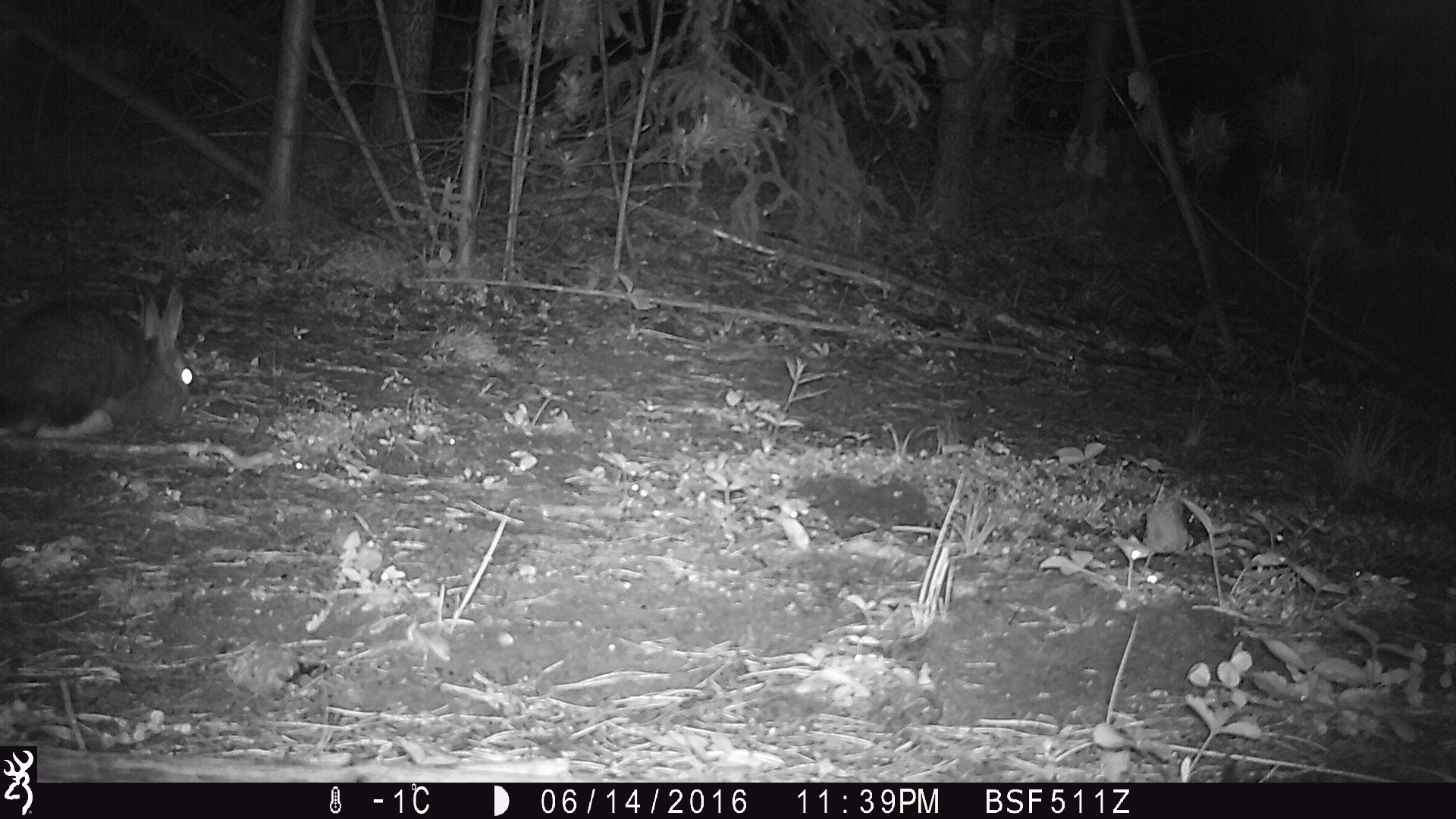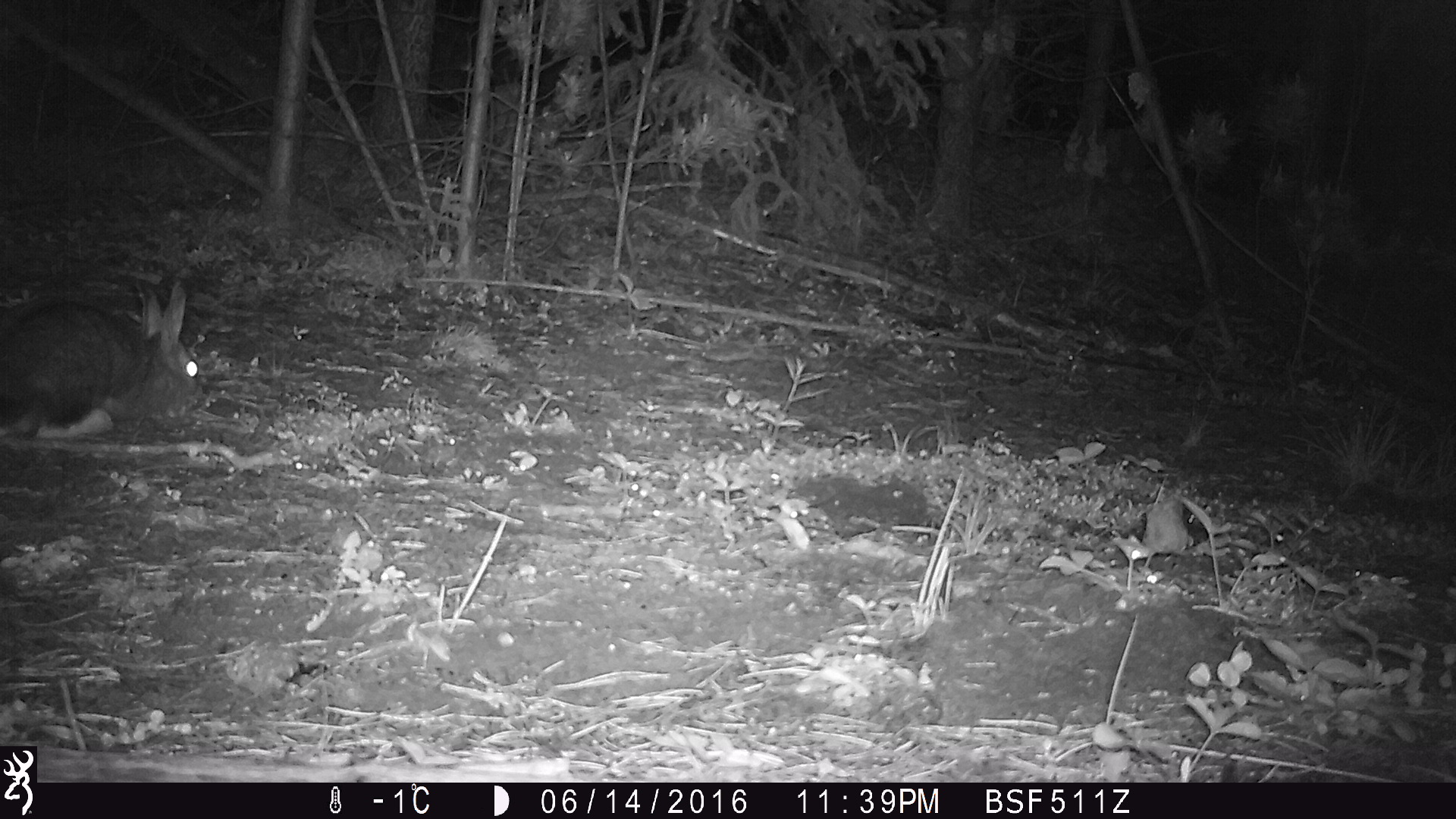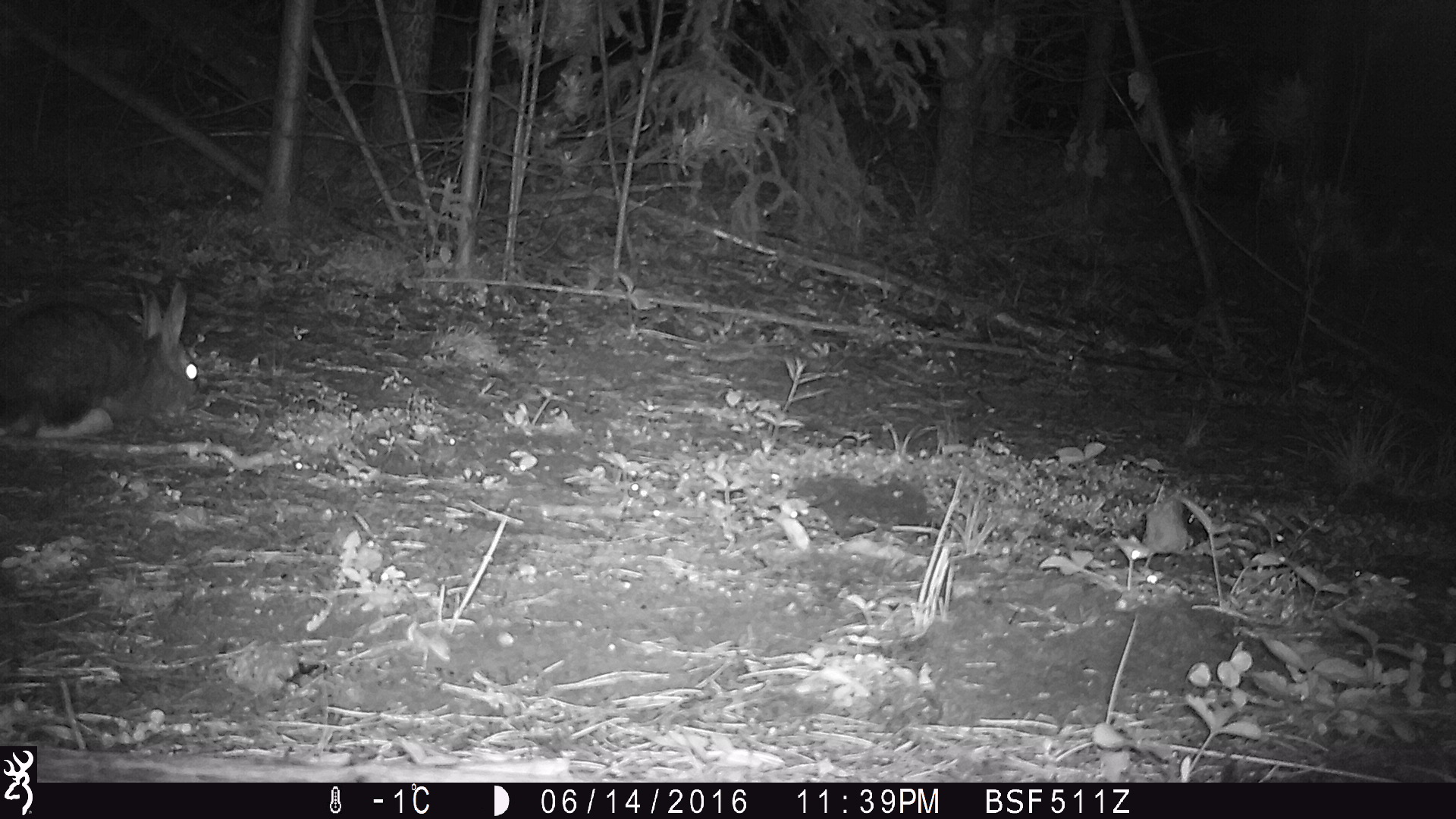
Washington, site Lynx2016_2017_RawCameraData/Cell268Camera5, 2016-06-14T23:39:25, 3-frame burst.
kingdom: Animalia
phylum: Chordata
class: Mammalia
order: Lagomorpha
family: Leporidae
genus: Lepus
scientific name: Lepus americanus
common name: snowshoe hare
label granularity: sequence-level